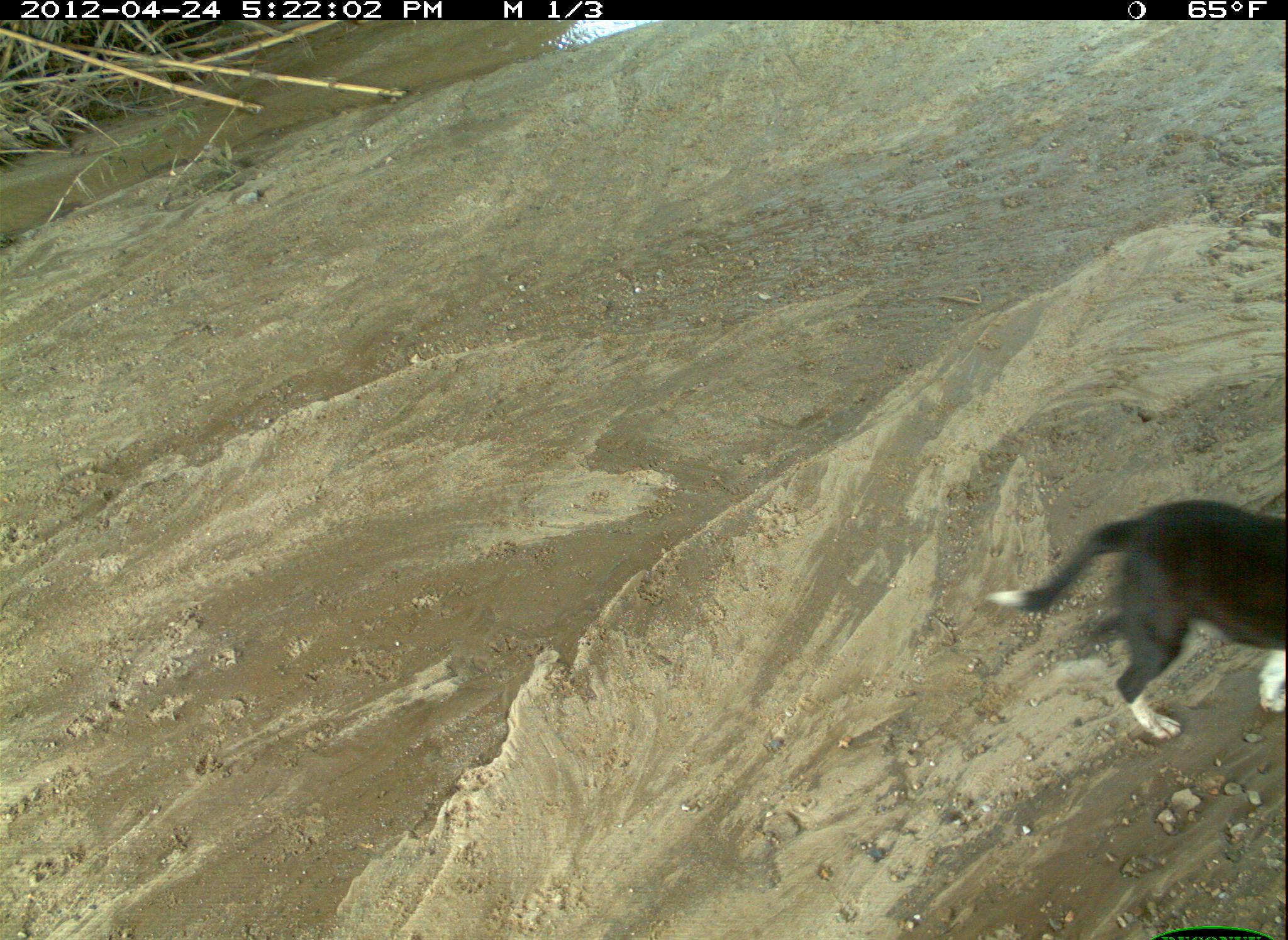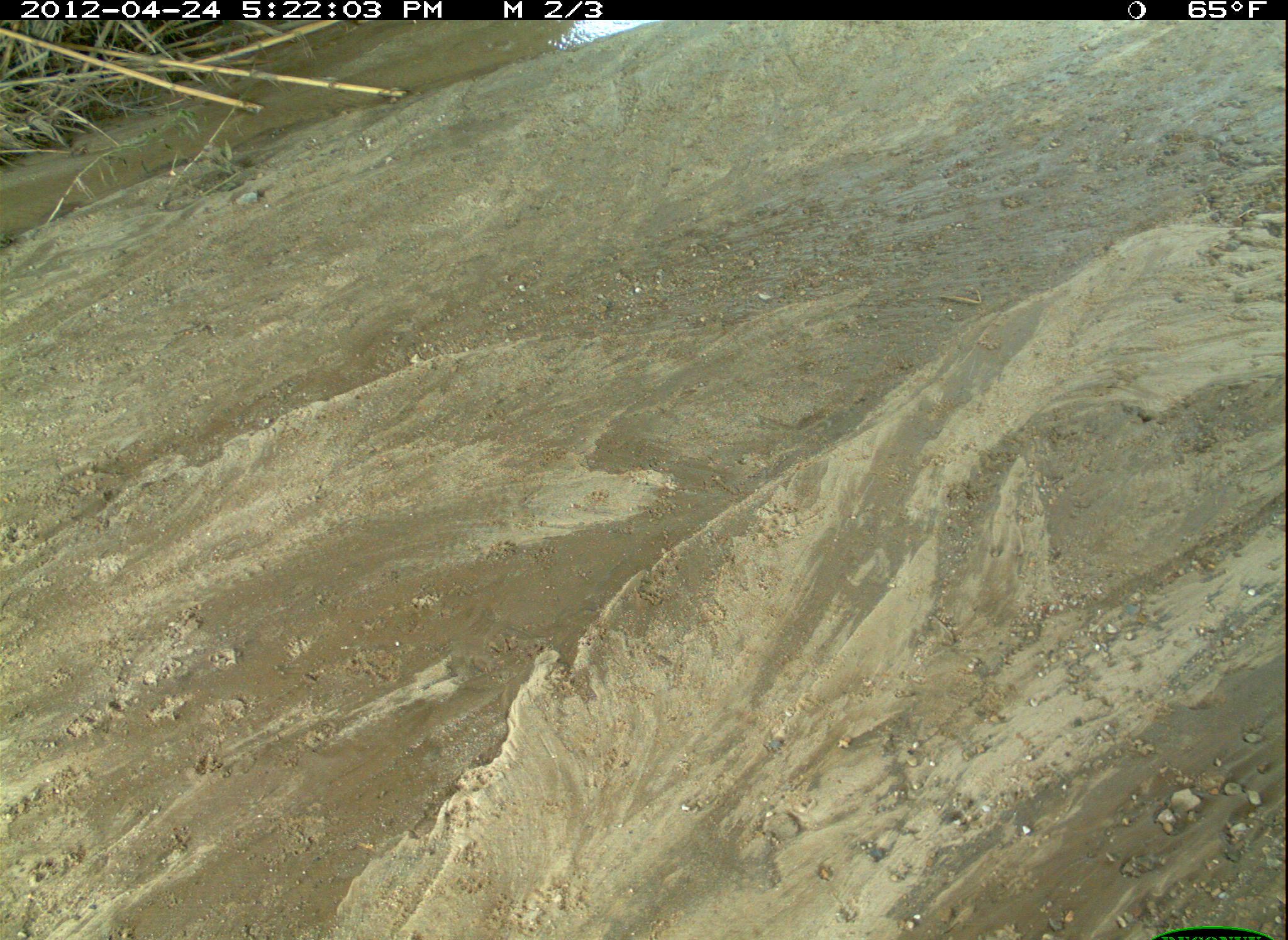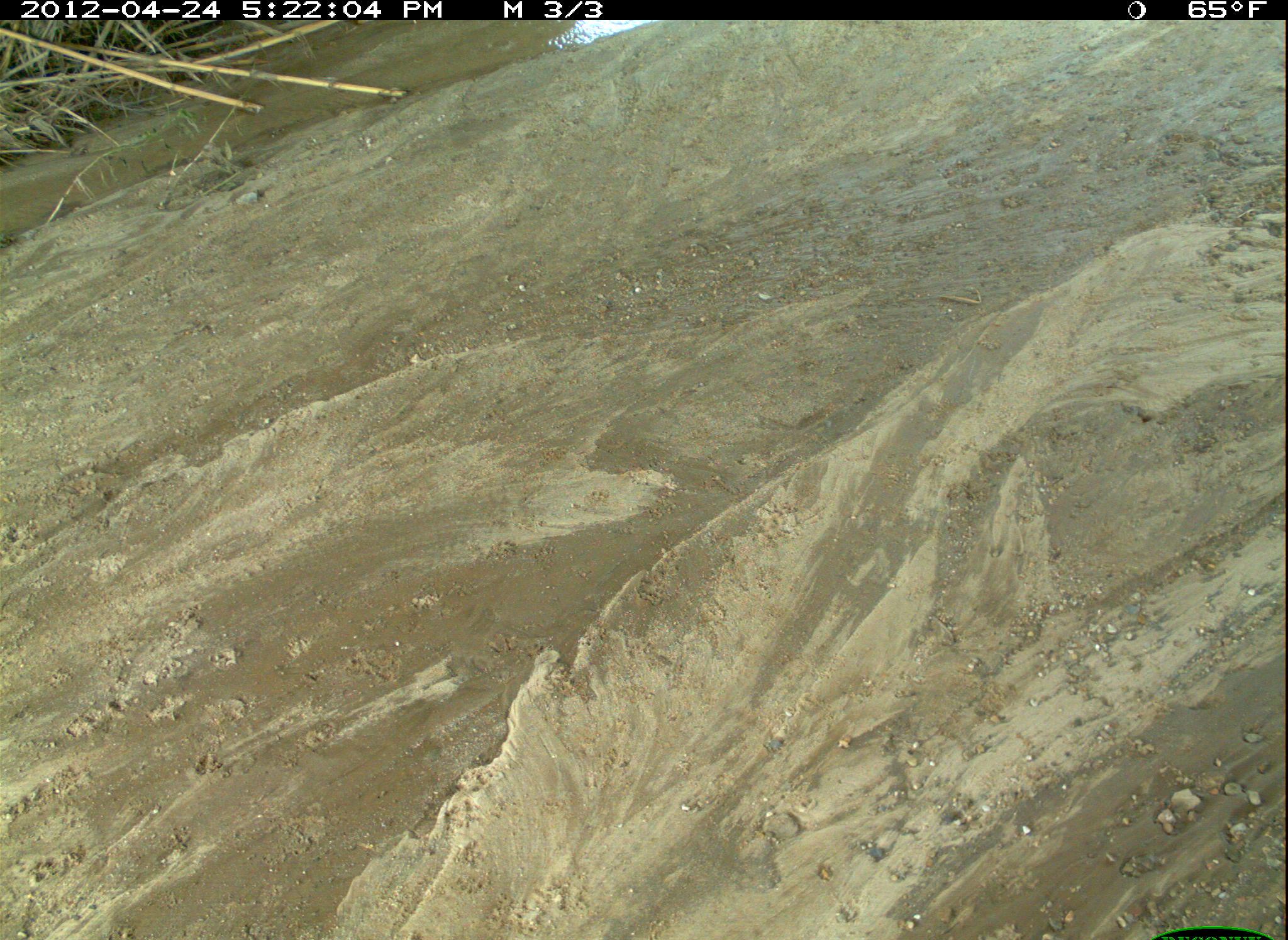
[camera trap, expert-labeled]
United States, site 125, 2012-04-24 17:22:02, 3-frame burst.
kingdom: Animalia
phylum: Chordata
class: Mammalia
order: Carnivora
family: Canidae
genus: Canis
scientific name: Canis familiaris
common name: domestic dog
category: dog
Dog (domestic dog) (Canis familiaris).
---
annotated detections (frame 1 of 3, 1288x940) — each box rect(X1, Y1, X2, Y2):
dog: rect(982, 496, 1288, 746)